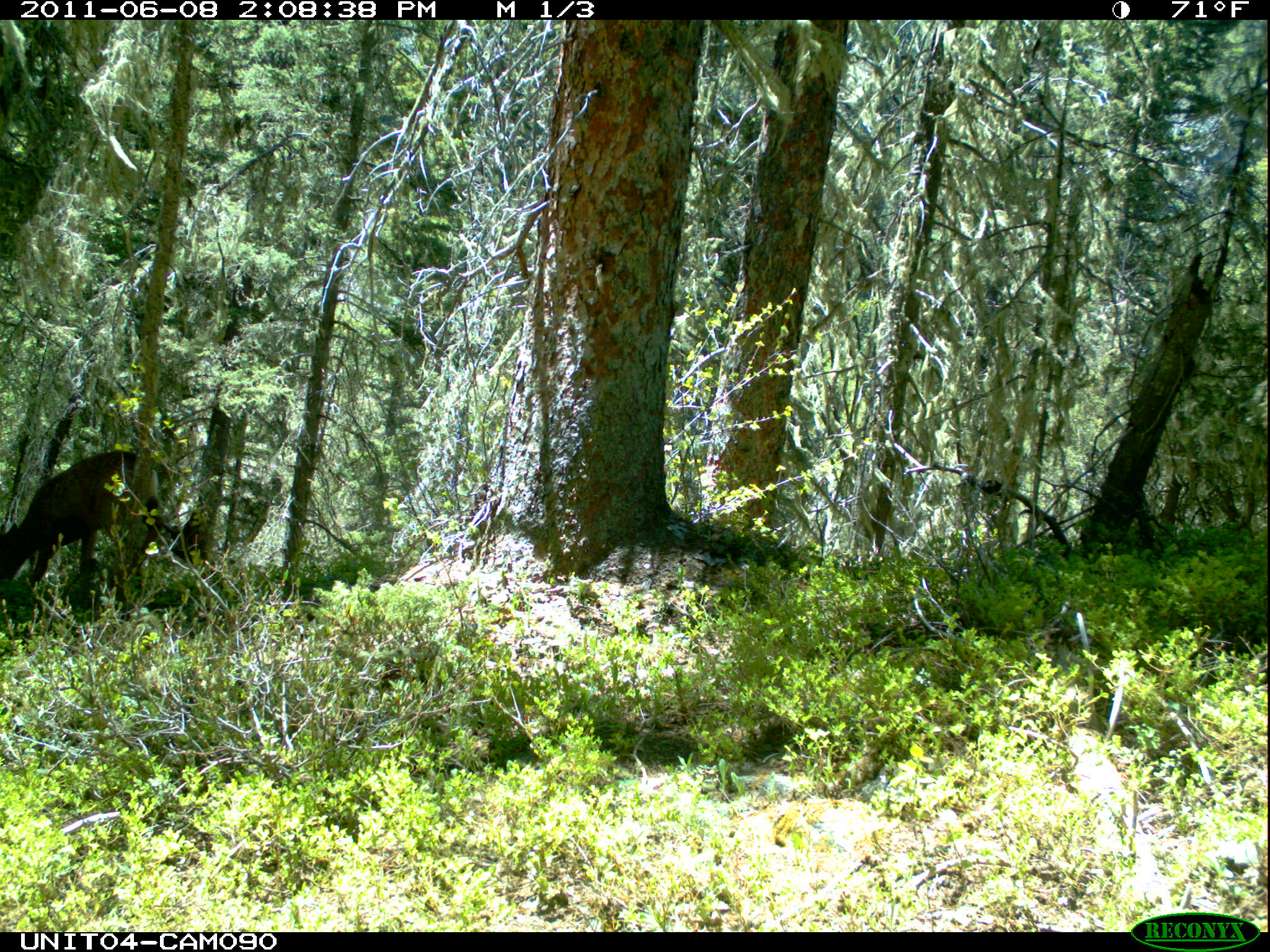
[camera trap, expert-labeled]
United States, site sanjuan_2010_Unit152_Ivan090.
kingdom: Animalia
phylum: Chordata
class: Mammalia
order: Artiodactyla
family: Cervidae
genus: Odocoileus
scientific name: Odocoileus hemionus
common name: mule deer